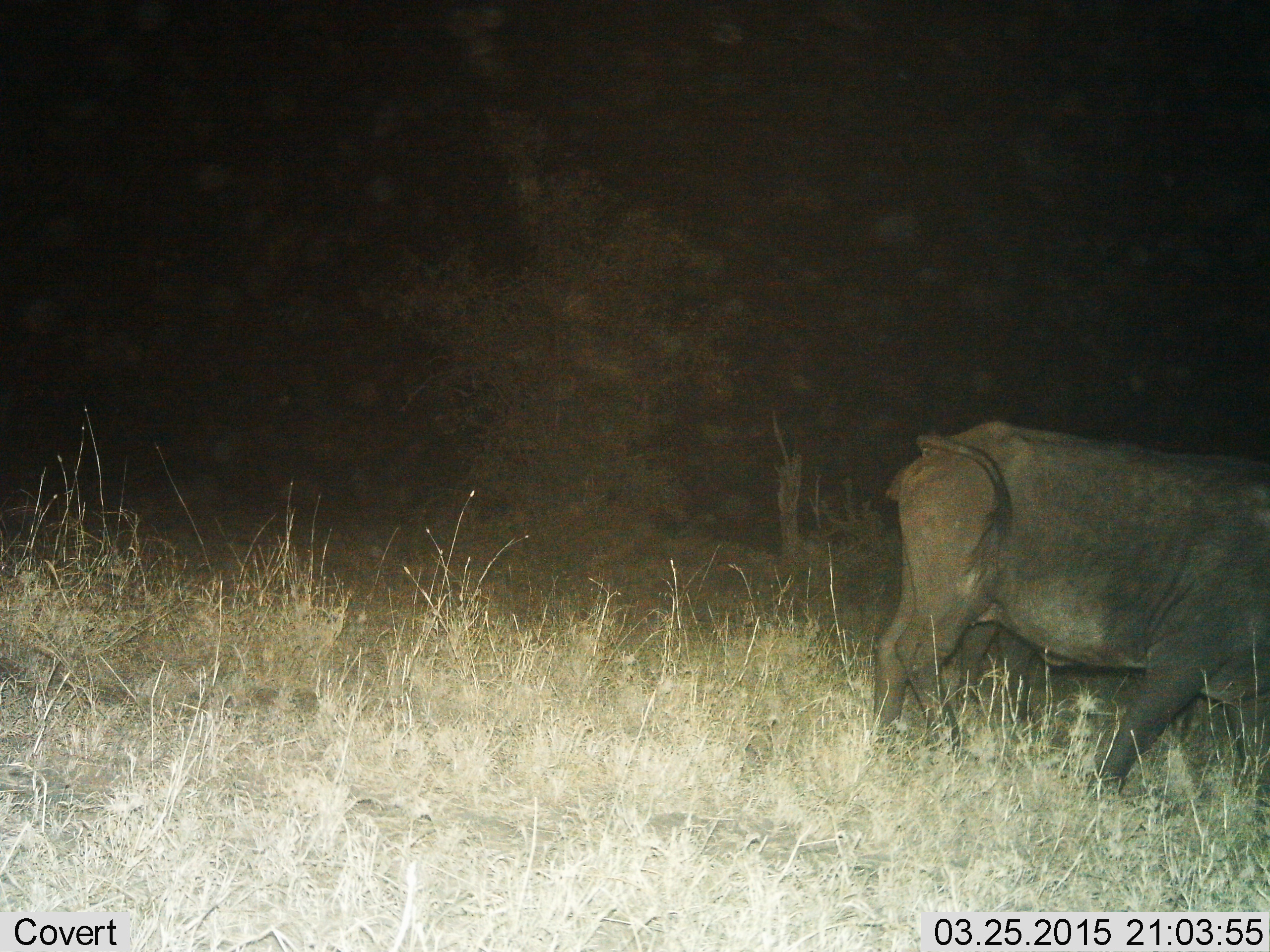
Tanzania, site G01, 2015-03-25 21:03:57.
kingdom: Animalia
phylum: Chordata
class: Mammalia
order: Artiodactyla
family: Bovidae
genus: Syncerus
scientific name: Syncerus caffer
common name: cape buffalo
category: buffalo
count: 1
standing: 60%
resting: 0%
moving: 50%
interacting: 0%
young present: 0%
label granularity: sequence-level